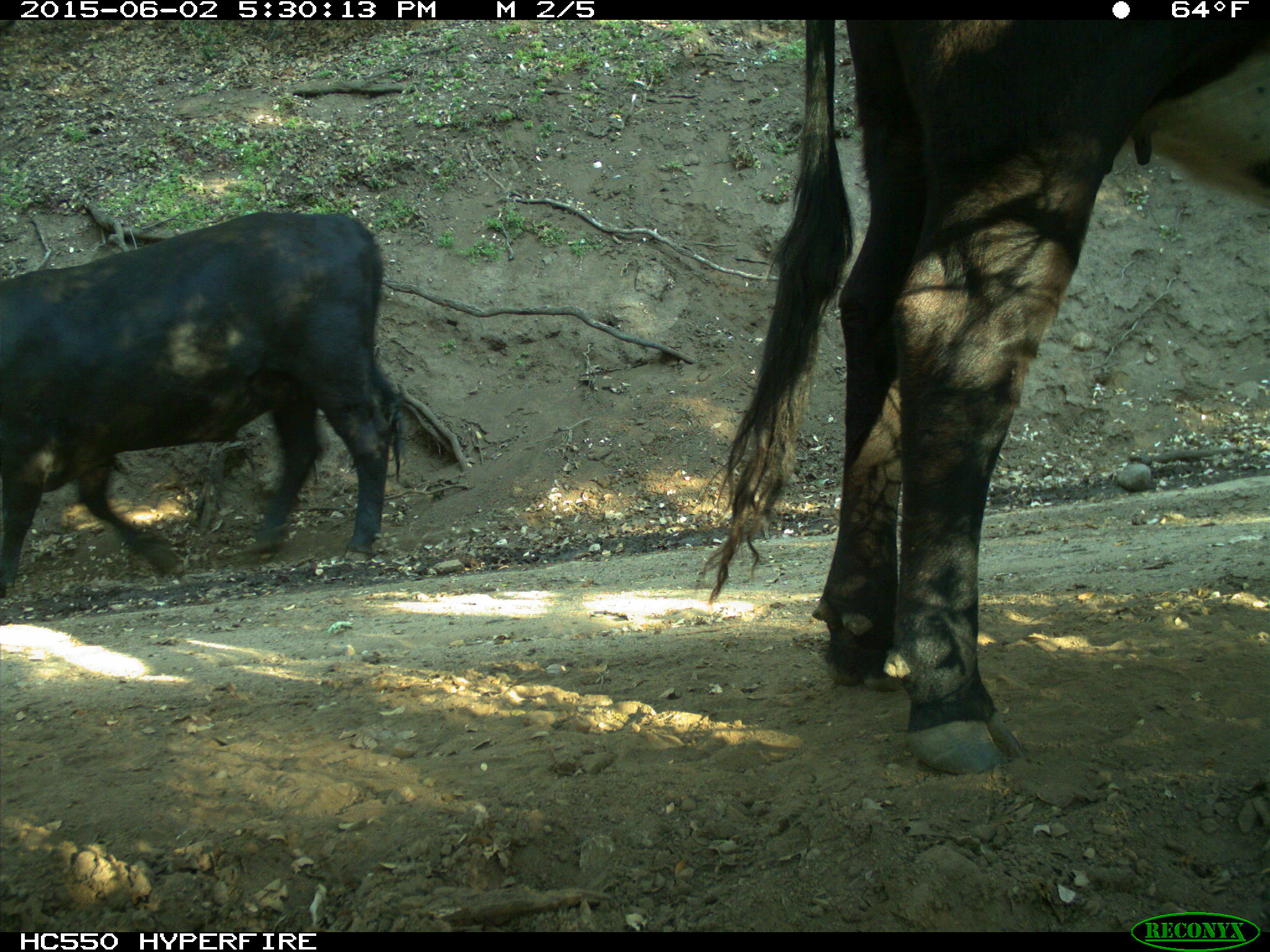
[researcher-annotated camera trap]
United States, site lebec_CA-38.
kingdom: Animalia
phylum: Chordata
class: Mammalia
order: Artiodactyla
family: Bovidae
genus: Bos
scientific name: Bos taurus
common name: domestic cow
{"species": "Bos taurus (domestic cow)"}